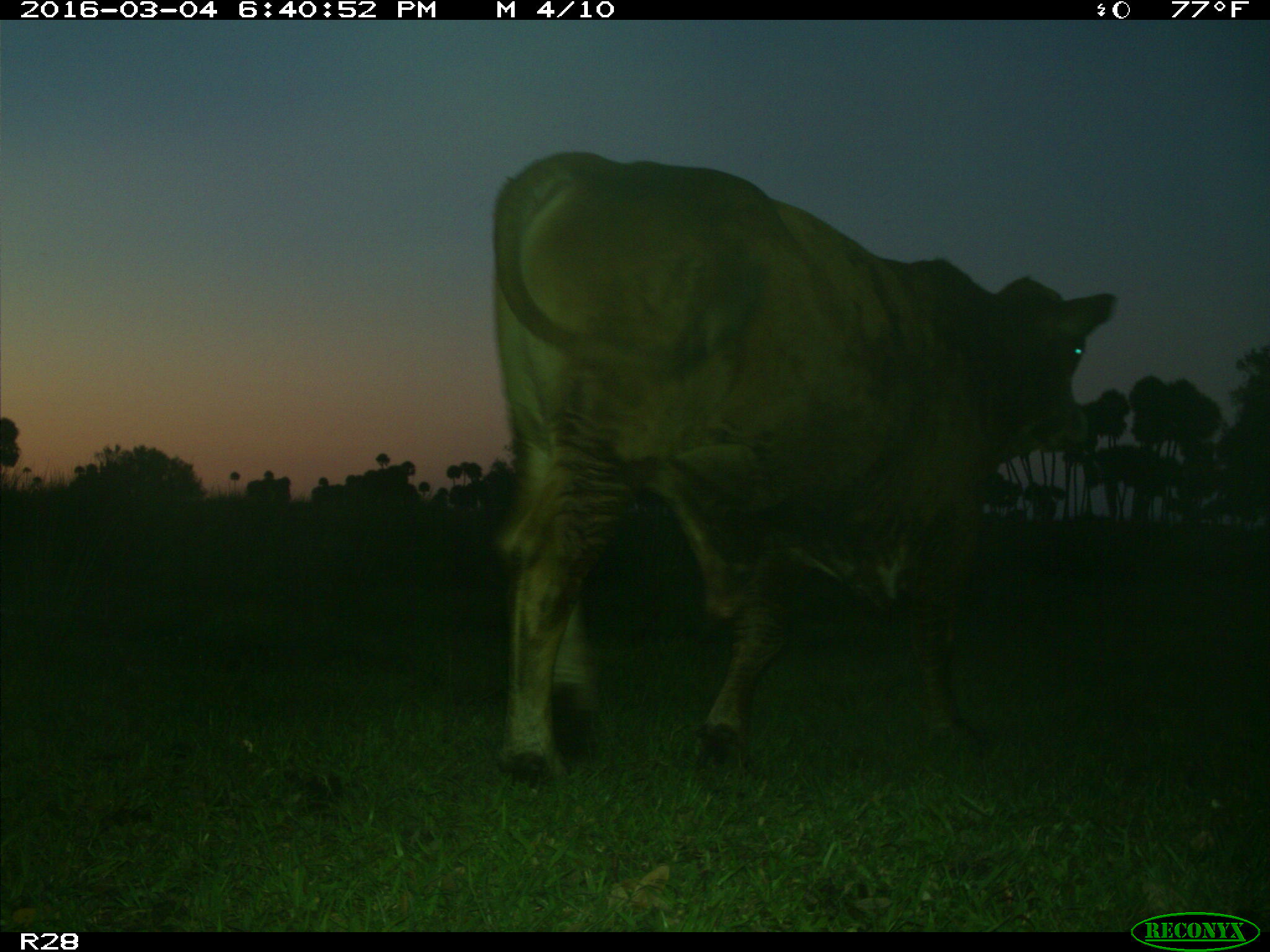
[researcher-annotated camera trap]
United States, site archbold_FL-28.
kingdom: Animalia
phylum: Chordata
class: Mammalia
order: Artiodactyla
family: Bovidae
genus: Bos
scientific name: Bos taurus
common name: domestic cow